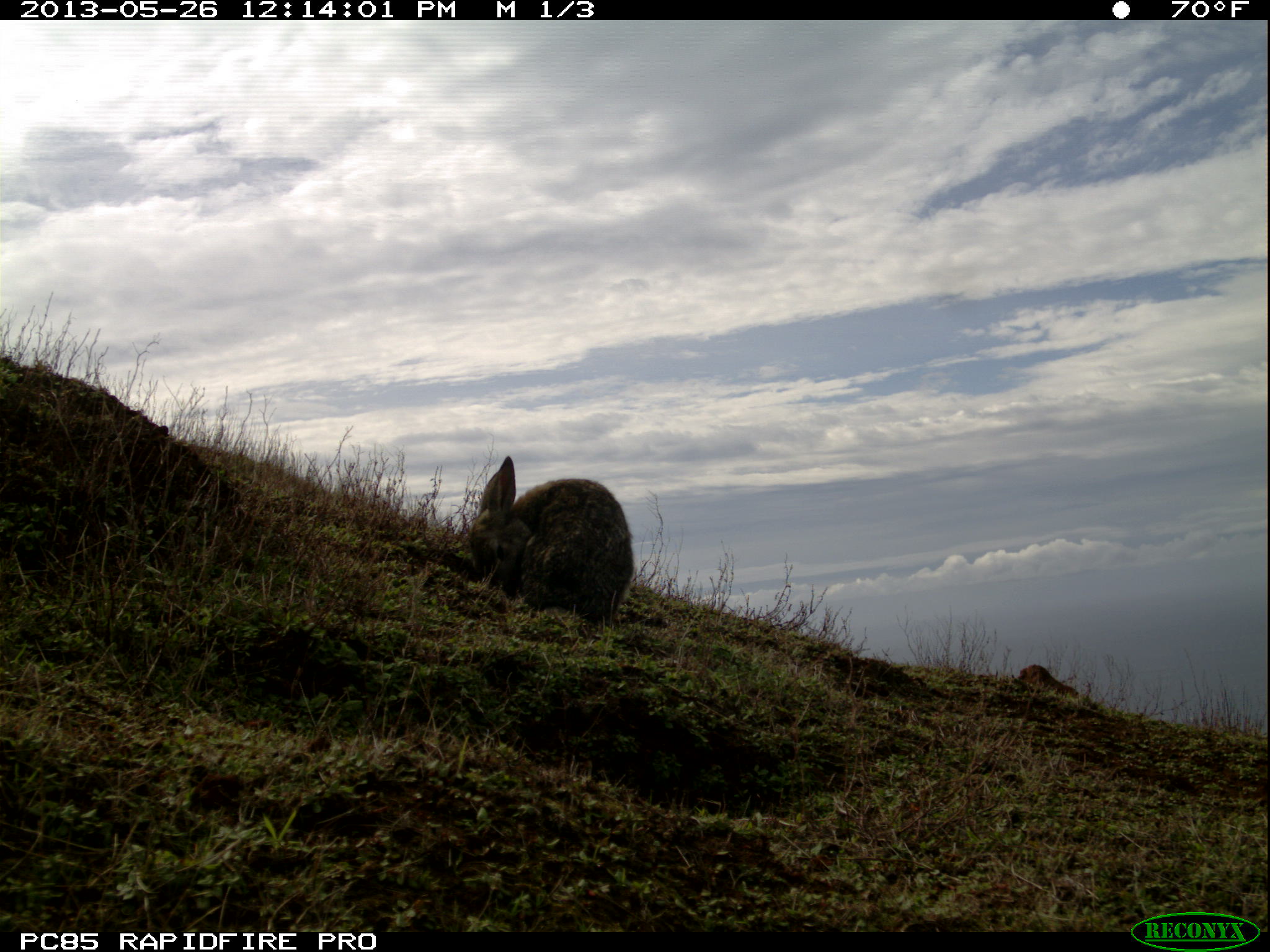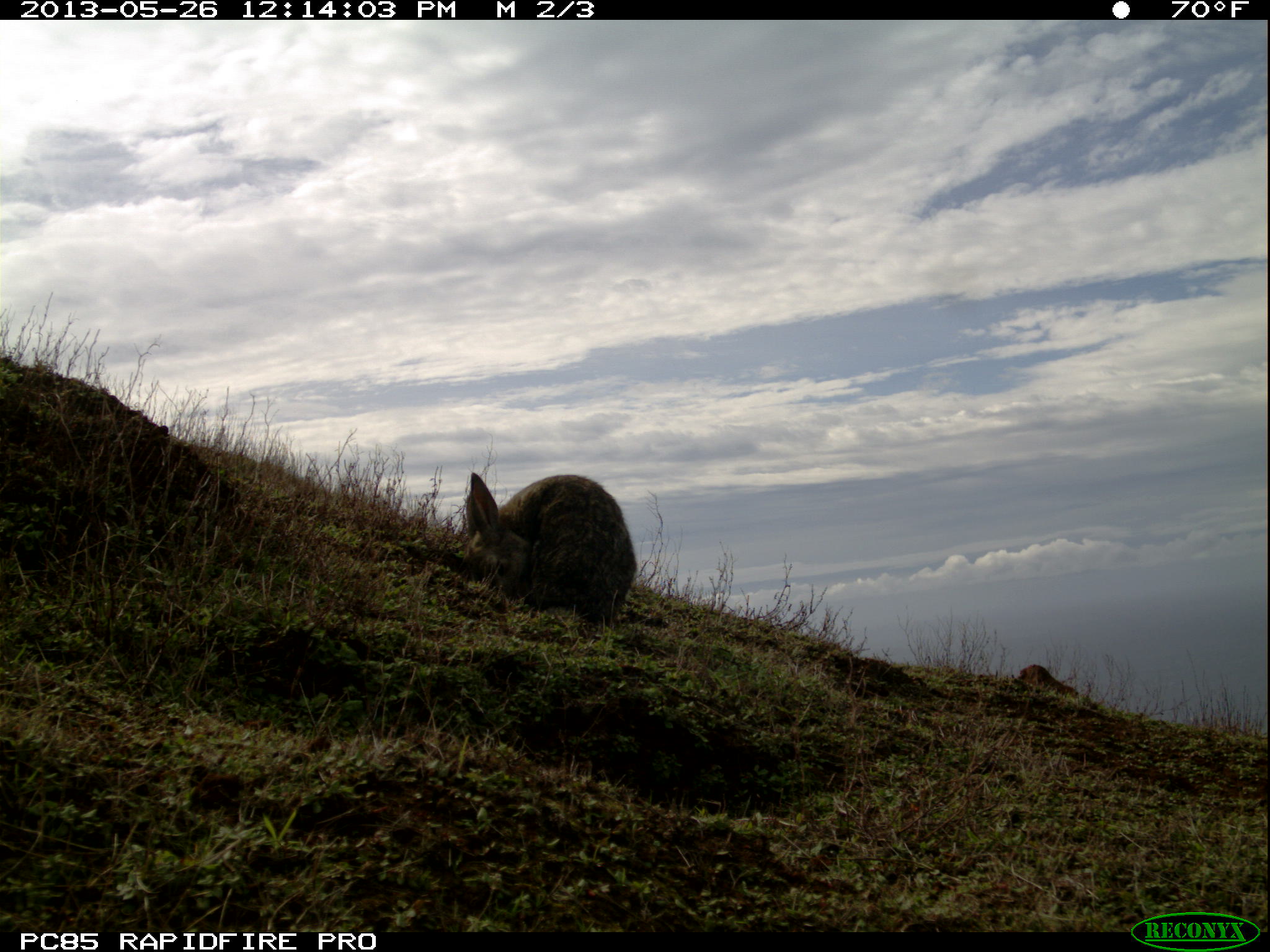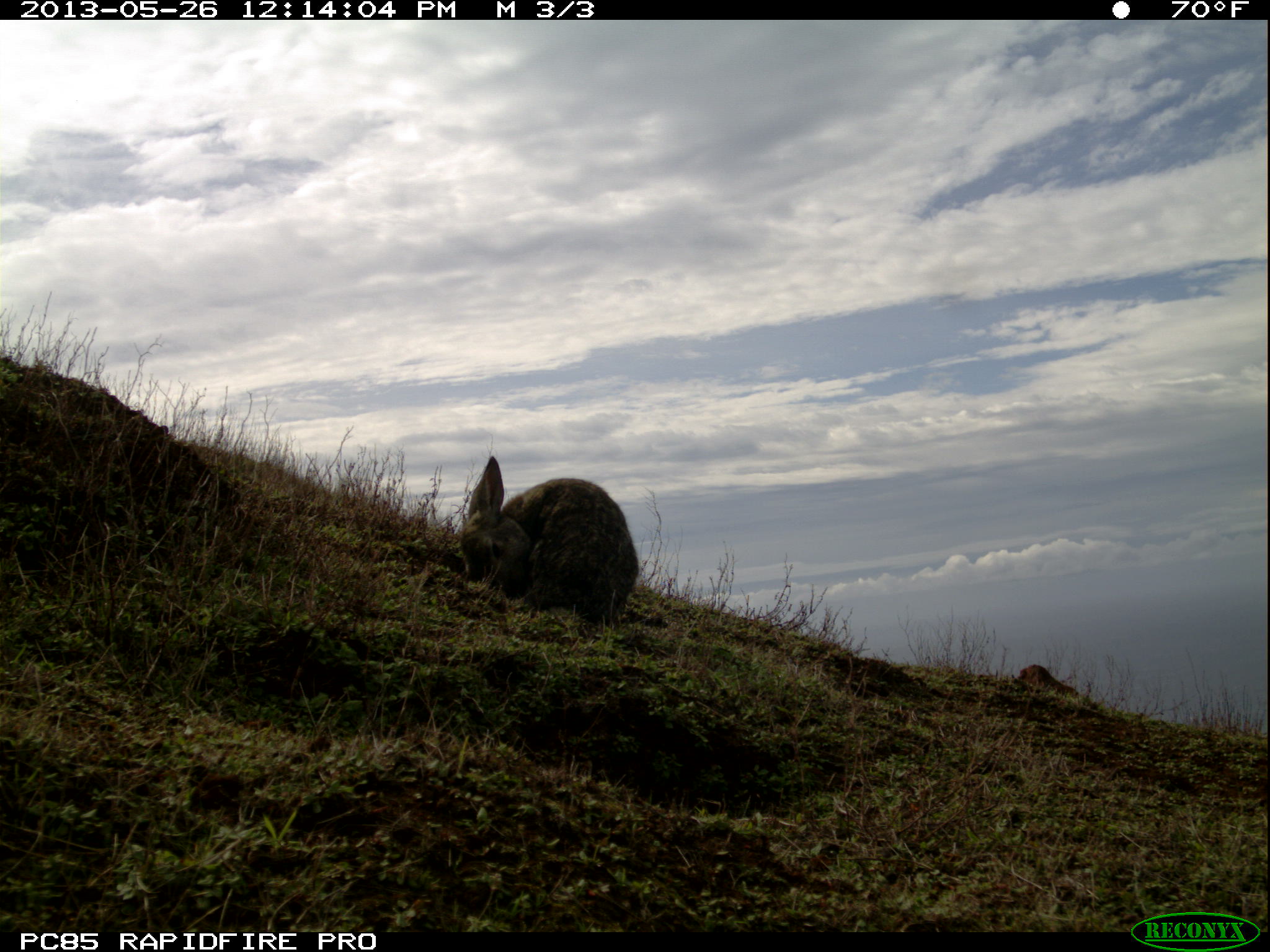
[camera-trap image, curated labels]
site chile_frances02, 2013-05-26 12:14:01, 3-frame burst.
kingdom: Animalia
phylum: Chordata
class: Mammalia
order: Lagomorpha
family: Leporidae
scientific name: Leporidae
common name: rabbits and hares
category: rabbit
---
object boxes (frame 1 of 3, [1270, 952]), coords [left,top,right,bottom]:
rabbit: [462,454,632,631]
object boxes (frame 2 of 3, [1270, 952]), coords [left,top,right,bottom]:
rabbit: [455,468,634,633]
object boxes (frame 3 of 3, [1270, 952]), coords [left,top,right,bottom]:
rabbit: [453,452,639,632]